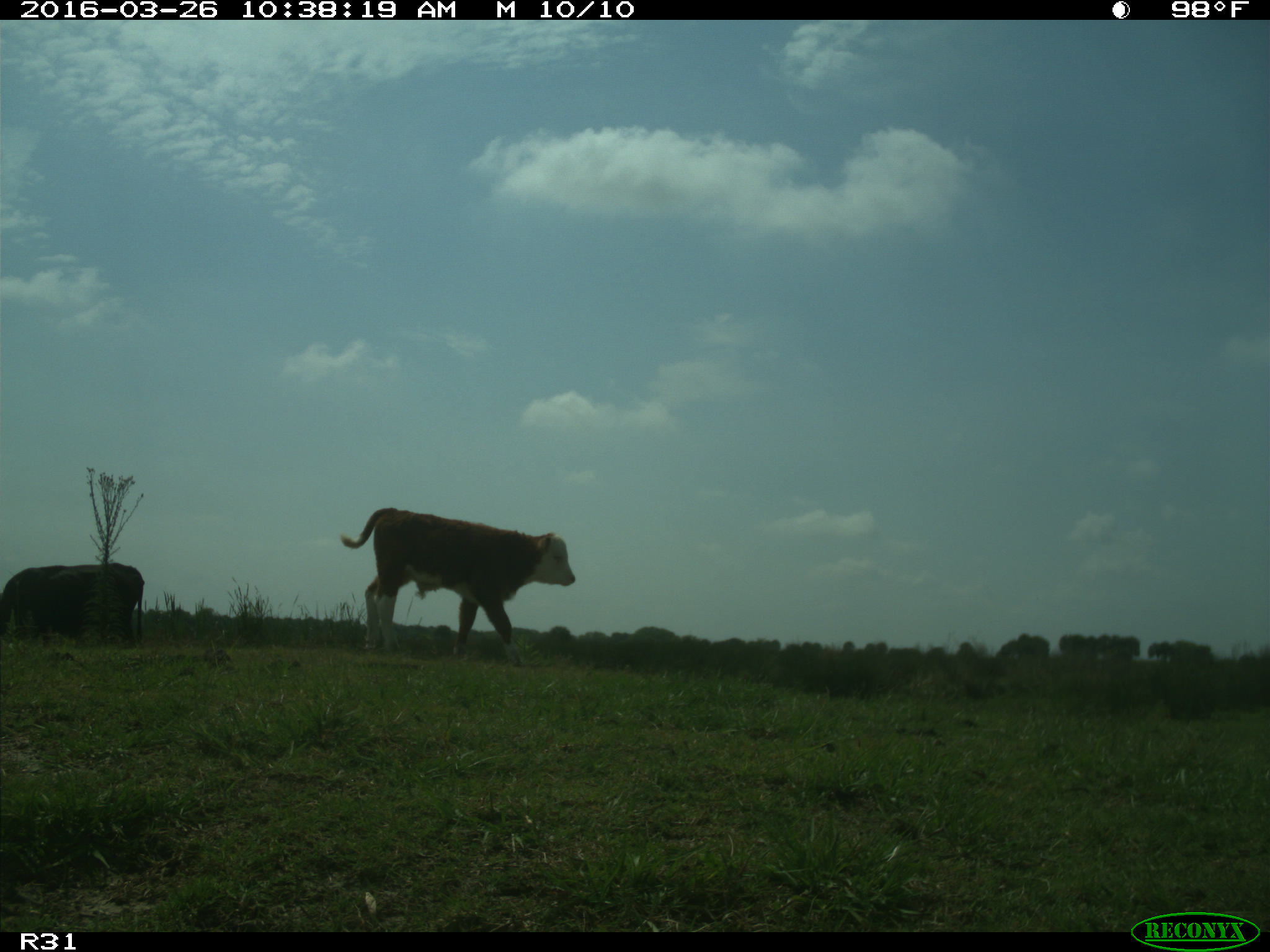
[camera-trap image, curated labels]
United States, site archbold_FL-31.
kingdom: Animalia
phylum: Chordata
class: Mammalia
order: Artiodactyla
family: Bovidae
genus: Bos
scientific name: Bos taurus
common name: domestic cow